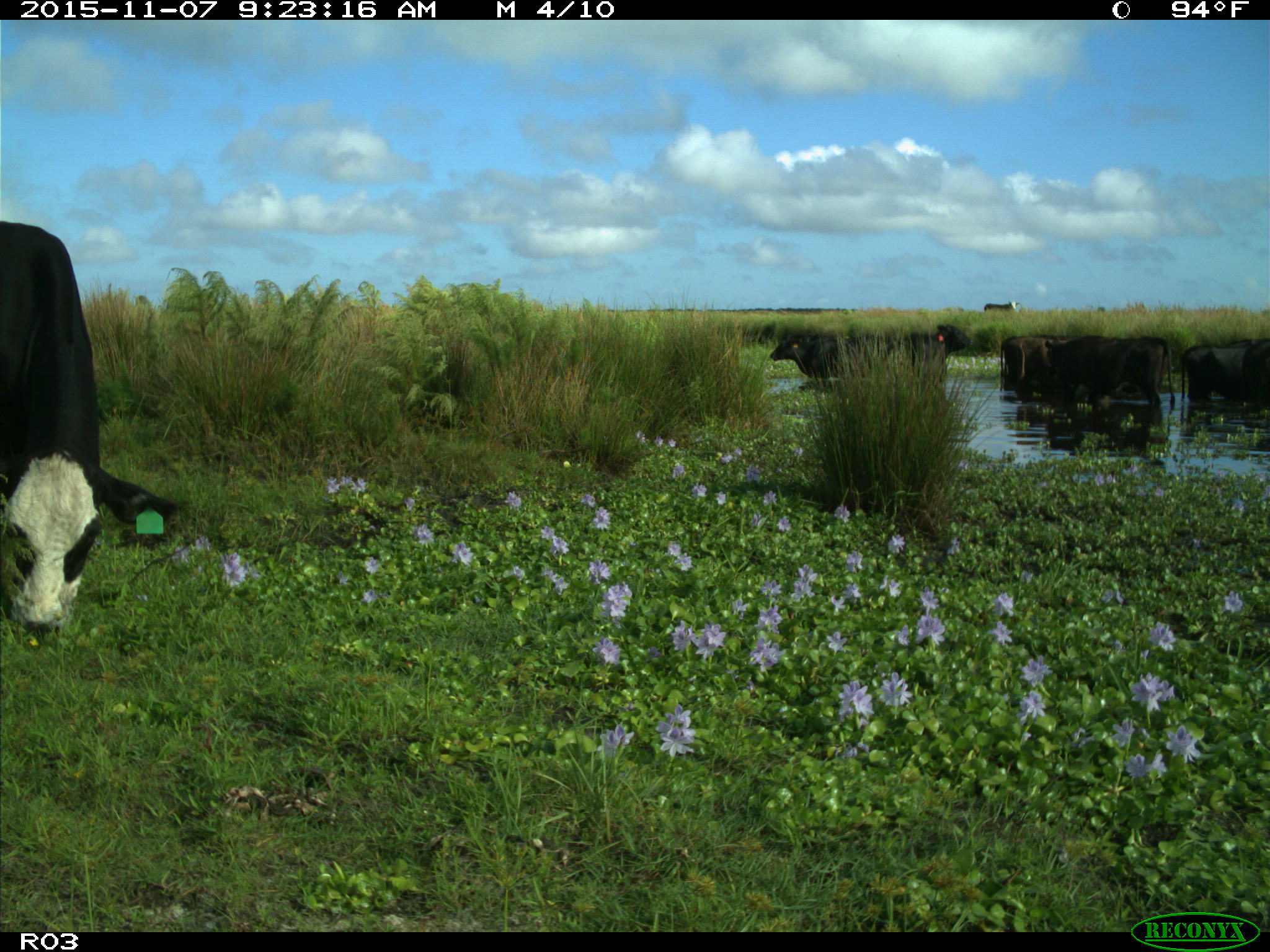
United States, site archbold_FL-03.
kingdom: Animalia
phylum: Chordata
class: Mammalia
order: Artiodactyla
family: Bovidae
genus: Bos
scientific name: Bos taurus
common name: domestic cow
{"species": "Bos taurus (domestic cow)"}